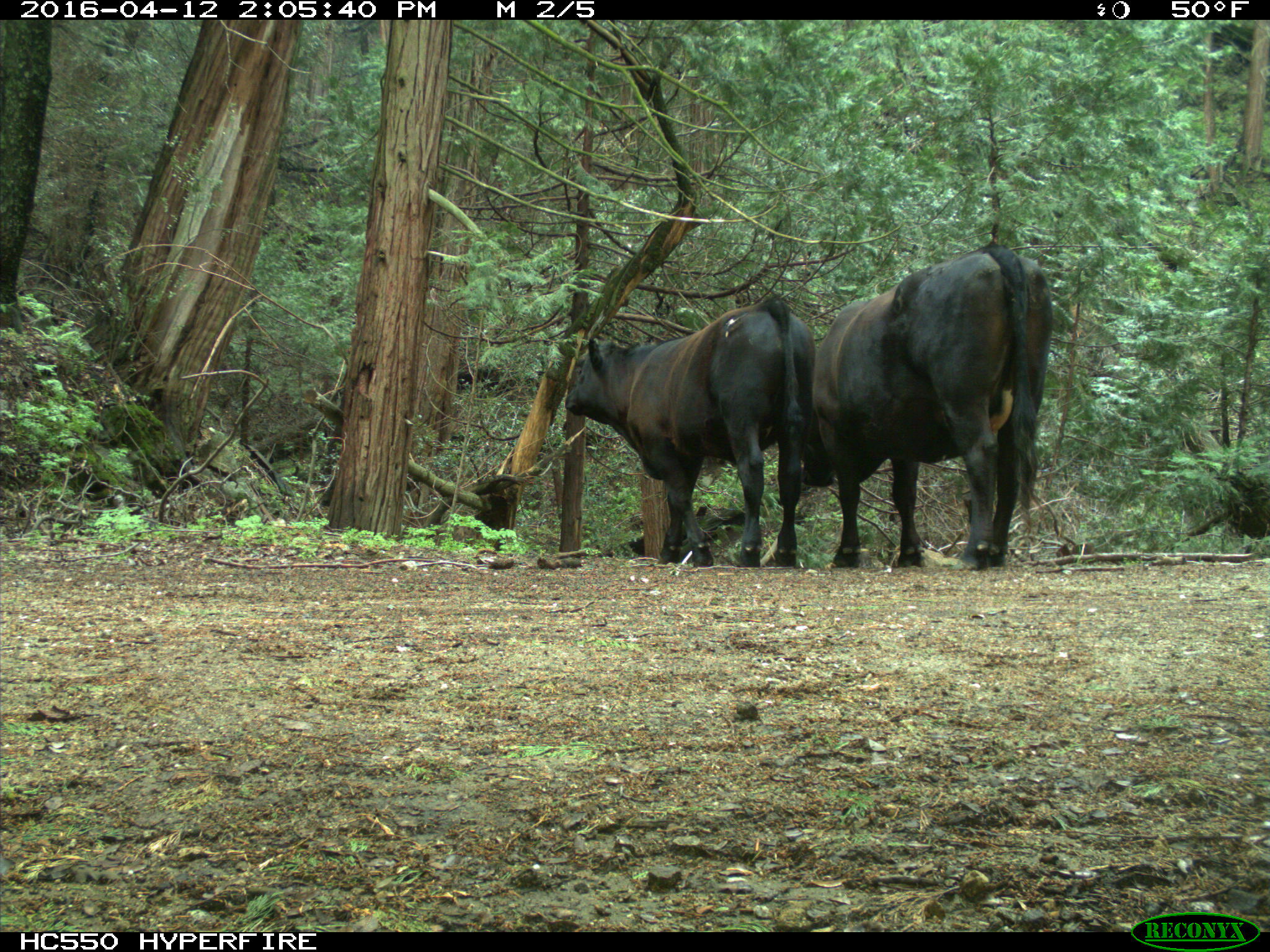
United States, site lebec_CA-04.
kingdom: Animalia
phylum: Chordata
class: Mammalia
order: Artiodactyla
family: Bovidae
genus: Bos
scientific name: Bos taurus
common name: domestic cow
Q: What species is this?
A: Bos taurus (domestic cow).